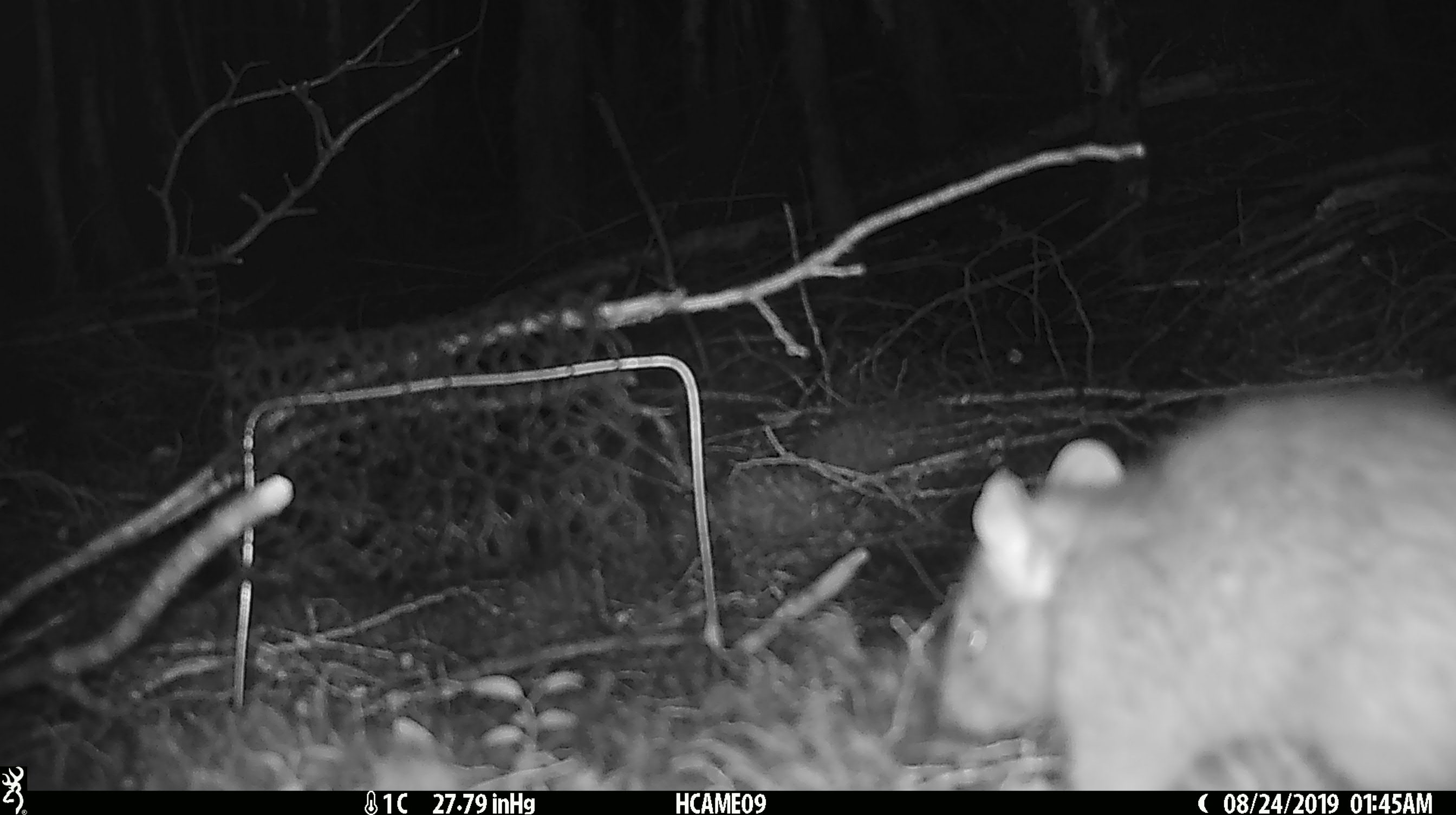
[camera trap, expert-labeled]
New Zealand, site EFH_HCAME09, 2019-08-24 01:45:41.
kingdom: Animalia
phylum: Chordata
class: Mammalia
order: Rodentia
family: Muridae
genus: Rattus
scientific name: Rattus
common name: rat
Rat (Rattus).